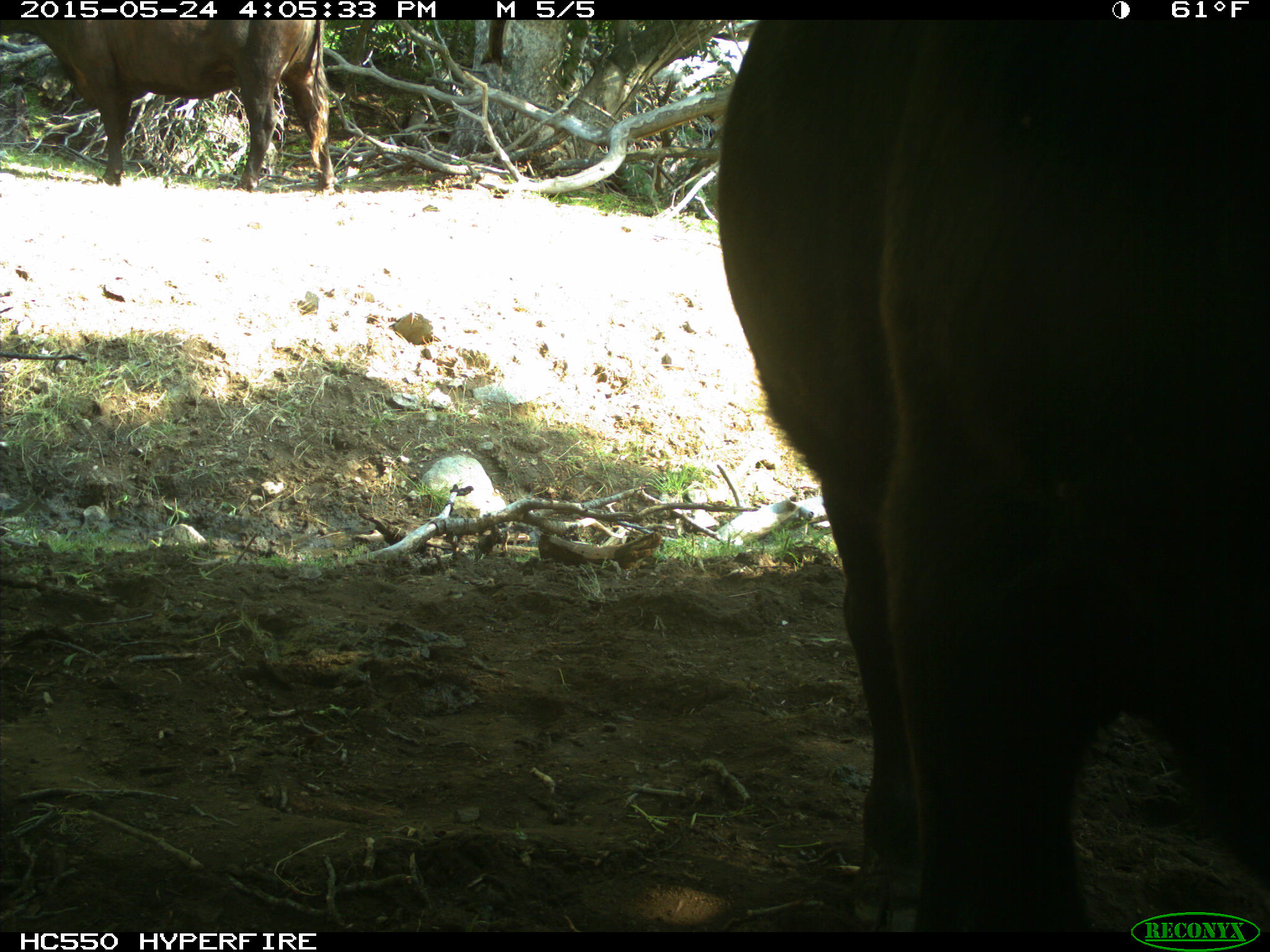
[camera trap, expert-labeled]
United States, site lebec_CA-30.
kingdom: Animalia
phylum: Chordata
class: Mammalia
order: Artiodactyla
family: Bovidae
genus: Bos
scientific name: Bos taurus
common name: domestic cow